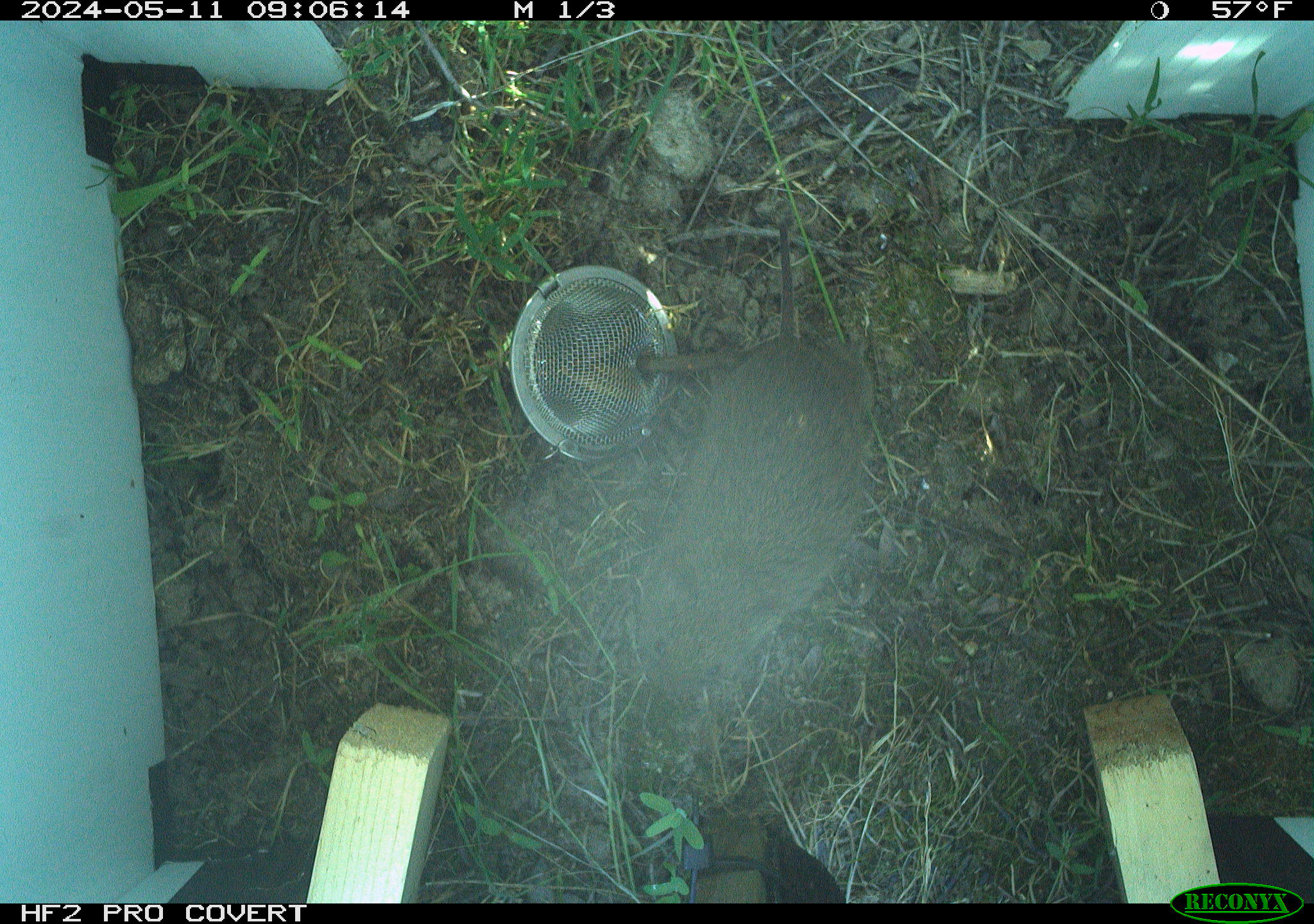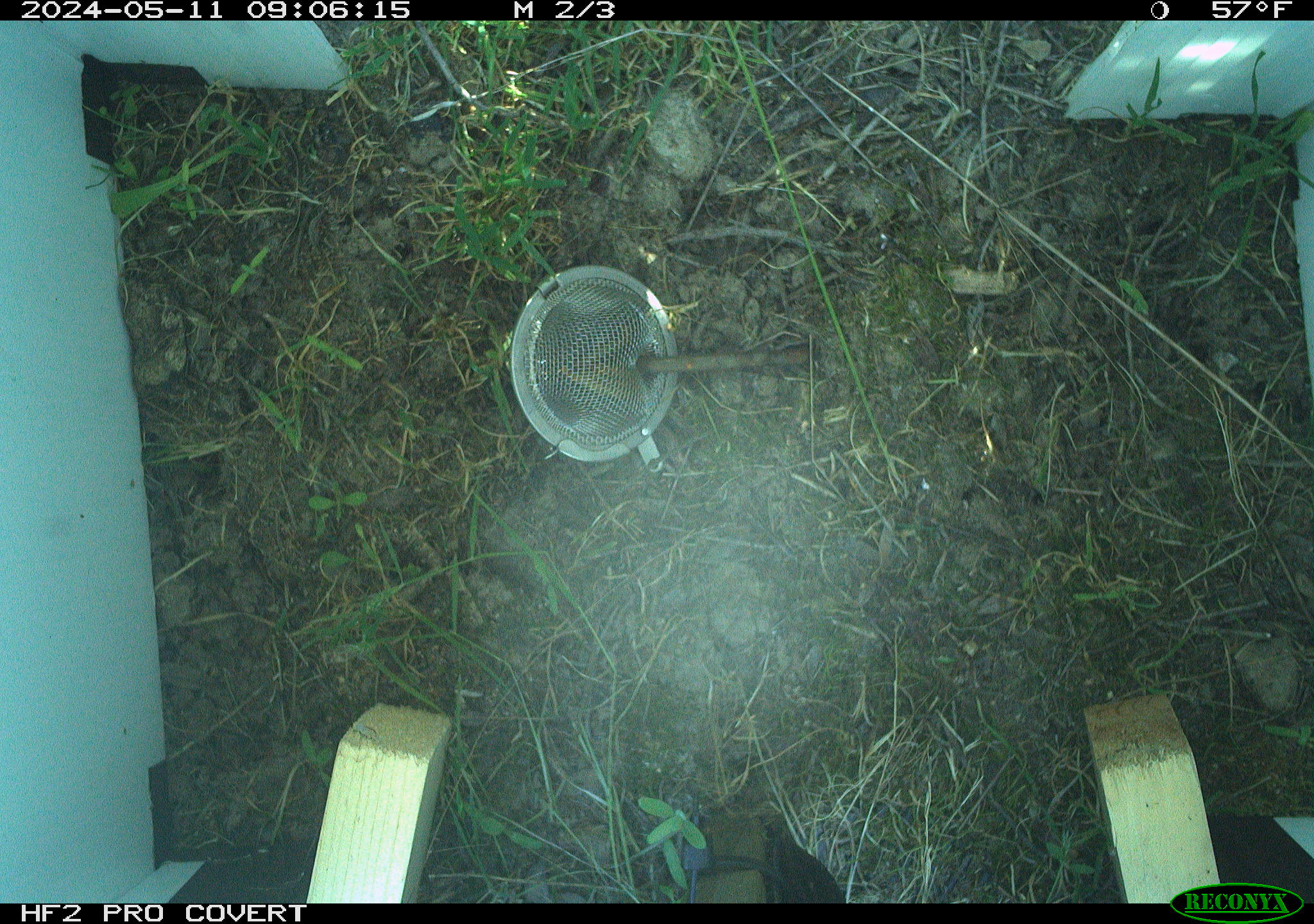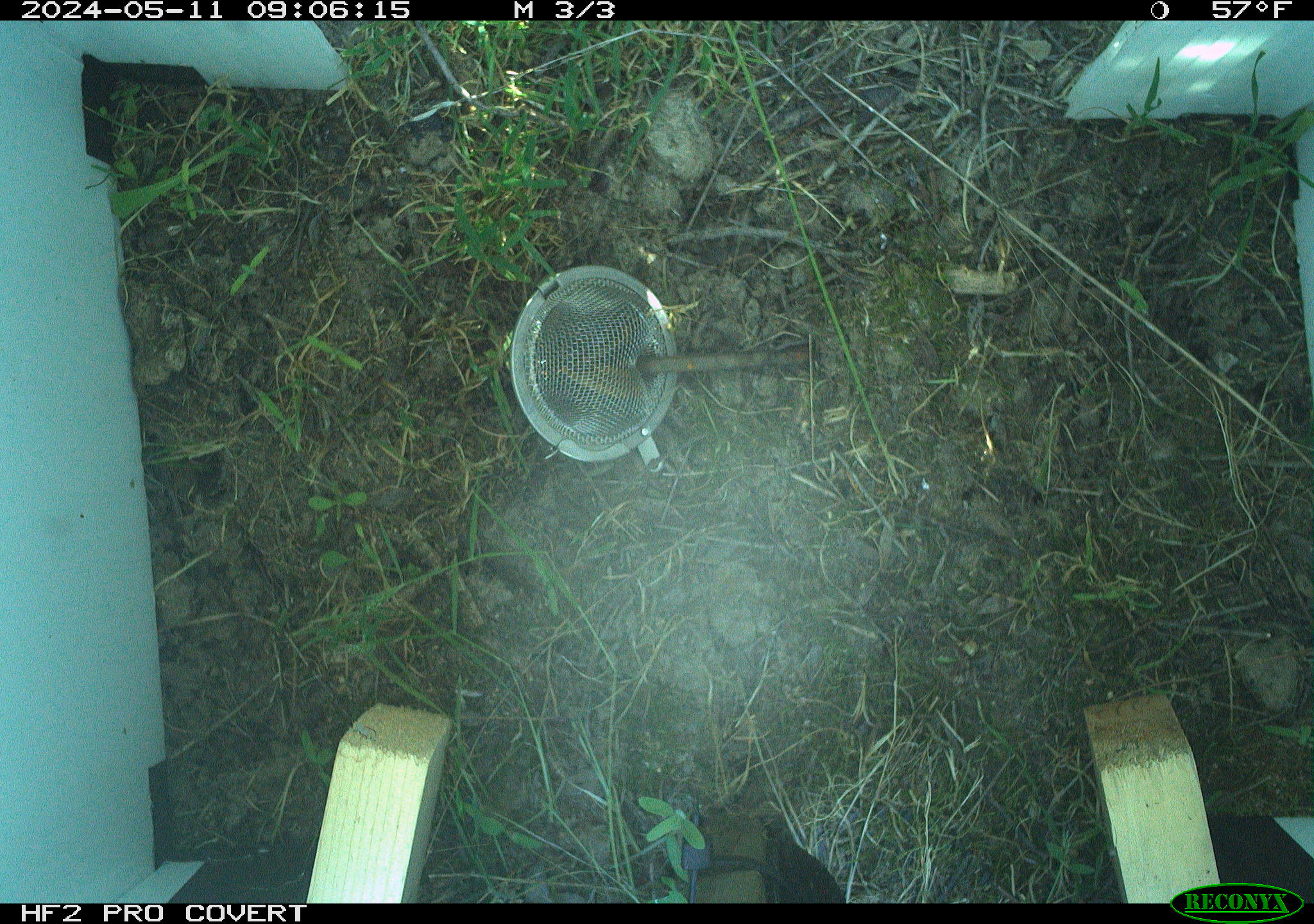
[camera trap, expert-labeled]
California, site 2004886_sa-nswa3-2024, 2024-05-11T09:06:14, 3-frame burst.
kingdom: Animalia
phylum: Chordata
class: Mammalia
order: Rodentia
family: Cricetidae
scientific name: Arvicolinae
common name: voles, lemmings, and muskrats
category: arvicolinae subfamily